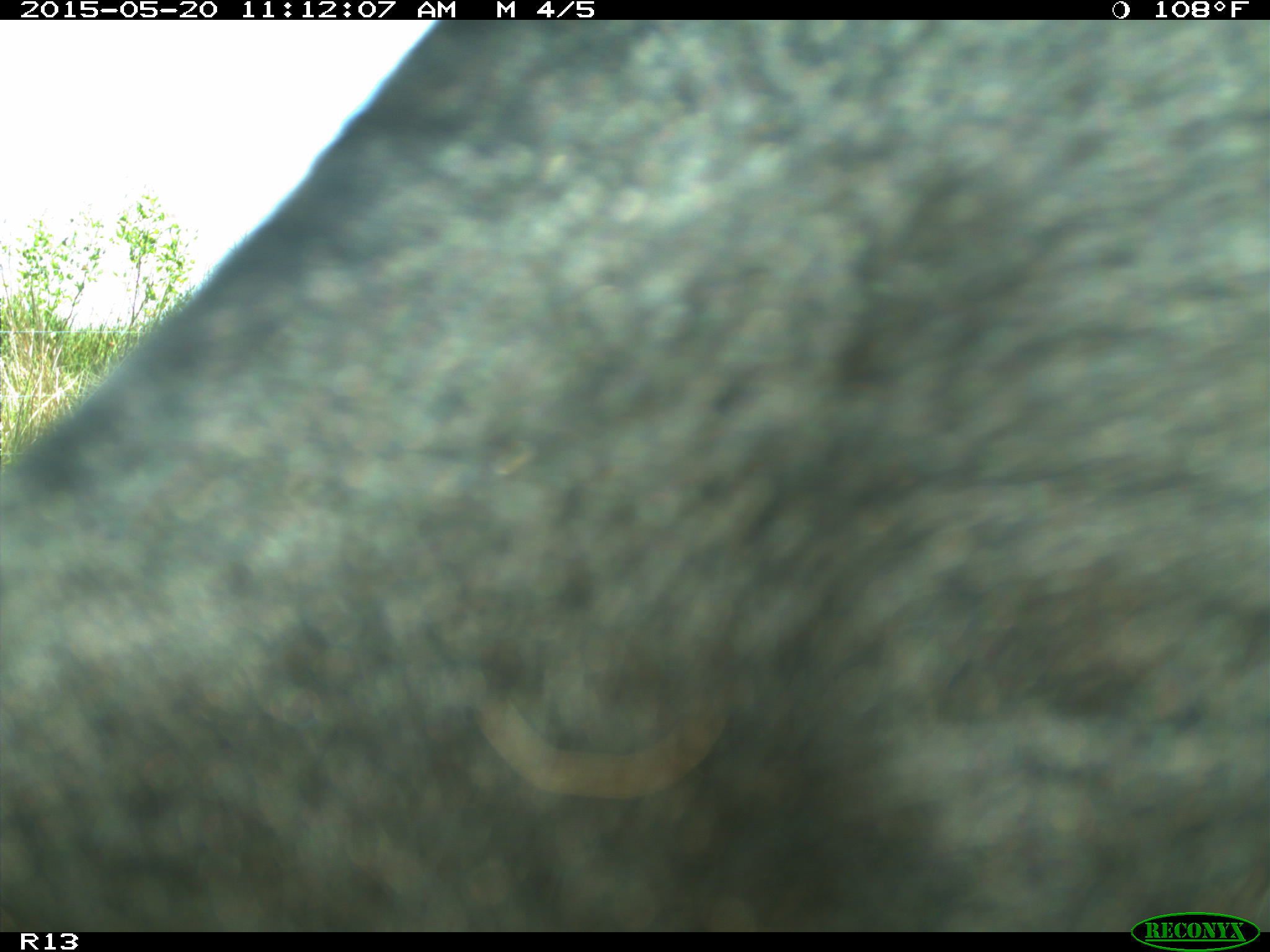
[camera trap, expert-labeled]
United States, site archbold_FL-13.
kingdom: Animalia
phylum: Chordata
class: Mammalia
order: Artiodactyla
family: Bovidae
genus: Bos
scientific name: Bos taurus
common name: domestic cow